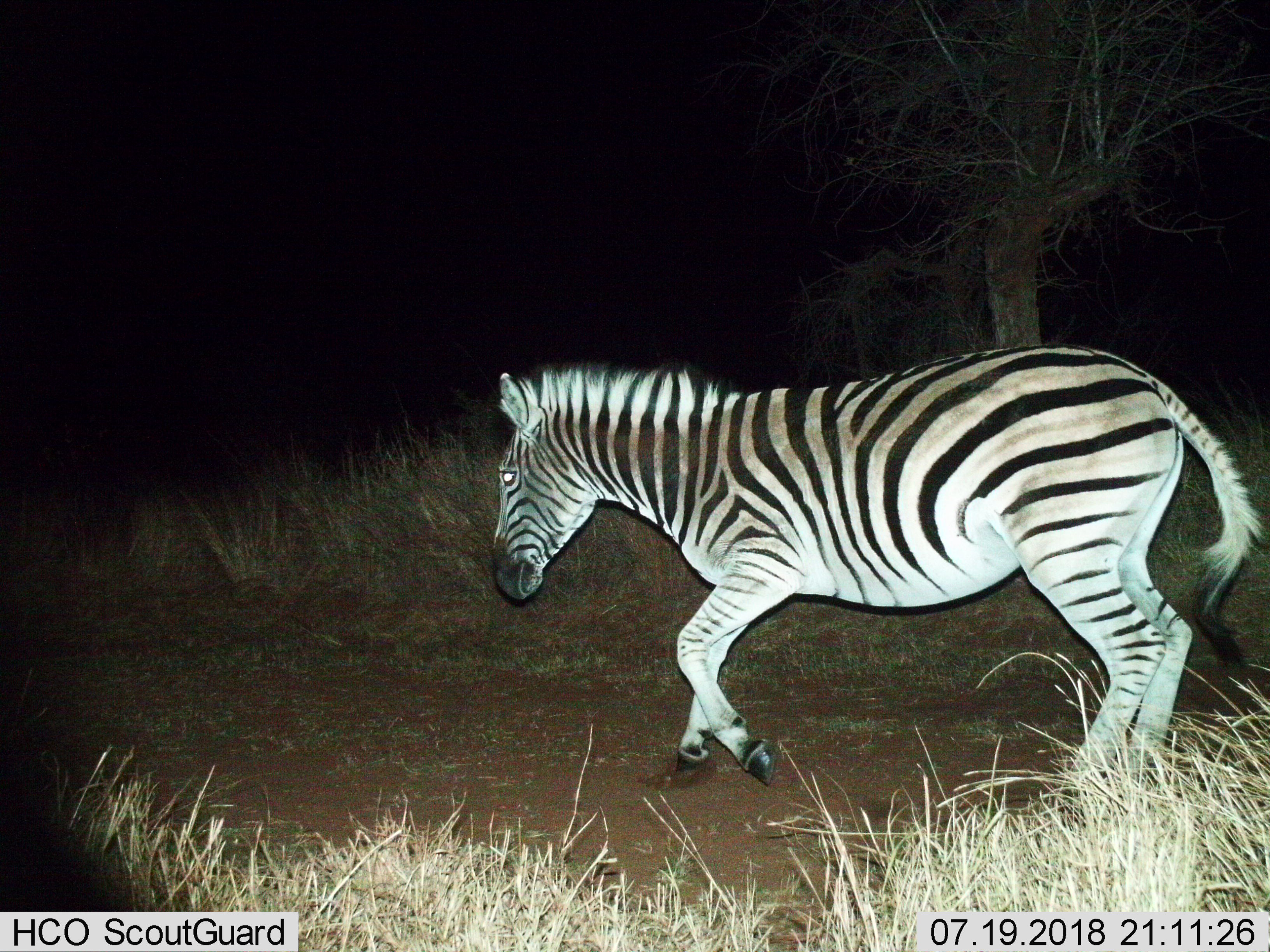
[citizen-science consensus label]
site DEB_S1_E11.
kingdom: Animalia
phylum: Chordata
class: Mammalia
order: Perissodactyla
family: Equidae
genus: Equus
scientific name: Equus quagga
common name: plains zebra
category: zebraplains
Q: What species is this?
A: Zebraplains (plains zebra) (Equus quagga).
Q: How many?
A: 1.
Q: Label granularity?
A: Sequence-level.